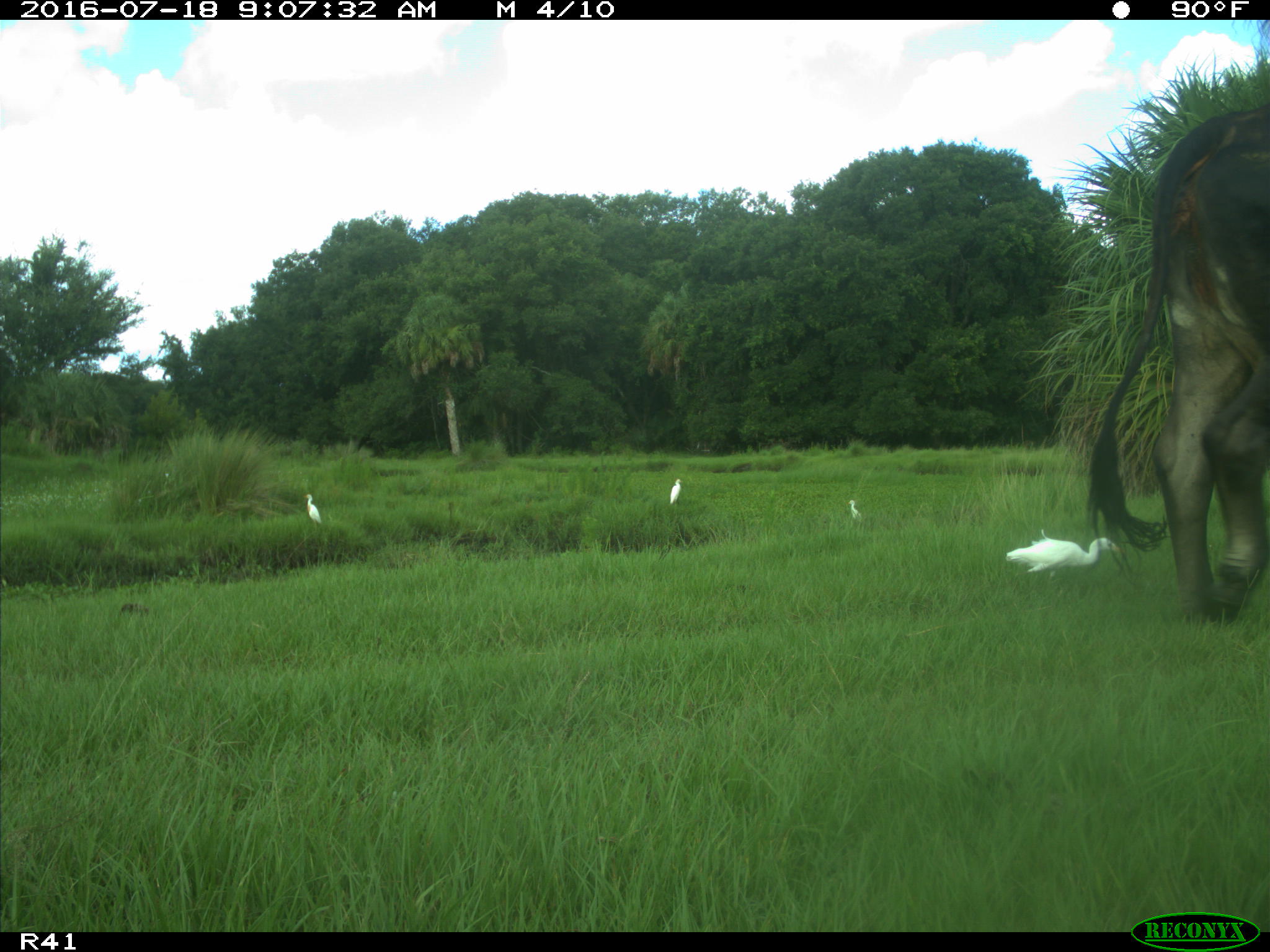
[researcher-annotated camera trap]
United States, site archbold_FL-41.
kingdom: Animalia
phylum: Chordata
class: Mammalia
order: Artiodactyla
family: Bovidae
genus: Bos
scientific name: Bos taurus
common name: domestic cow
Bos taurus (domestic cow).